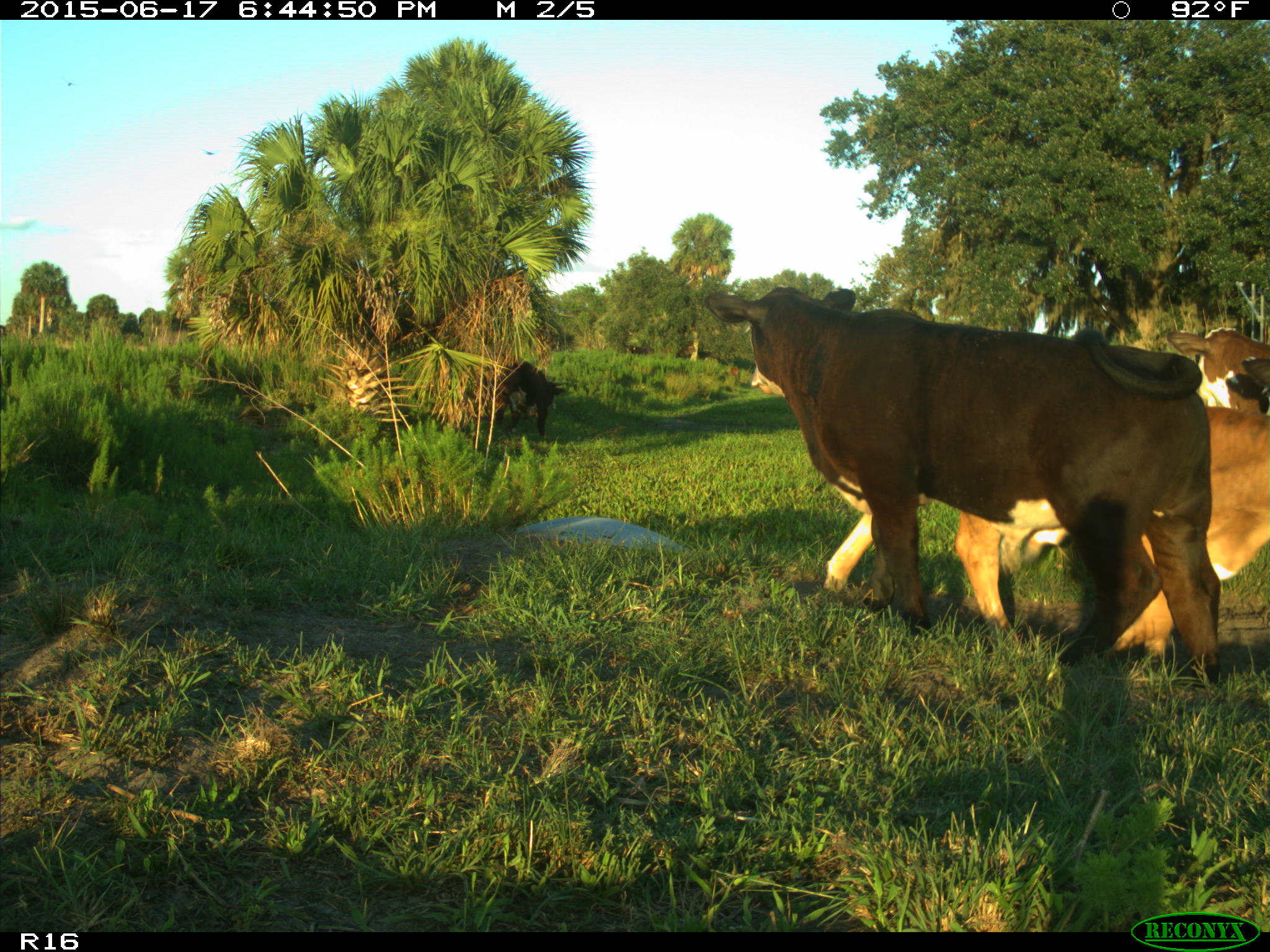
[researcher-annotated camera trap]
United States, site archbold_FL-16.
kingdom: Animalia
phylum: Chordata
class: Mammalia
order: Artiodactyla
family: Bovidae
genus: Bos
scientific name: Bos taurus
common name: domestic cow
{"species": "Bos taurus (domestic cow)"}